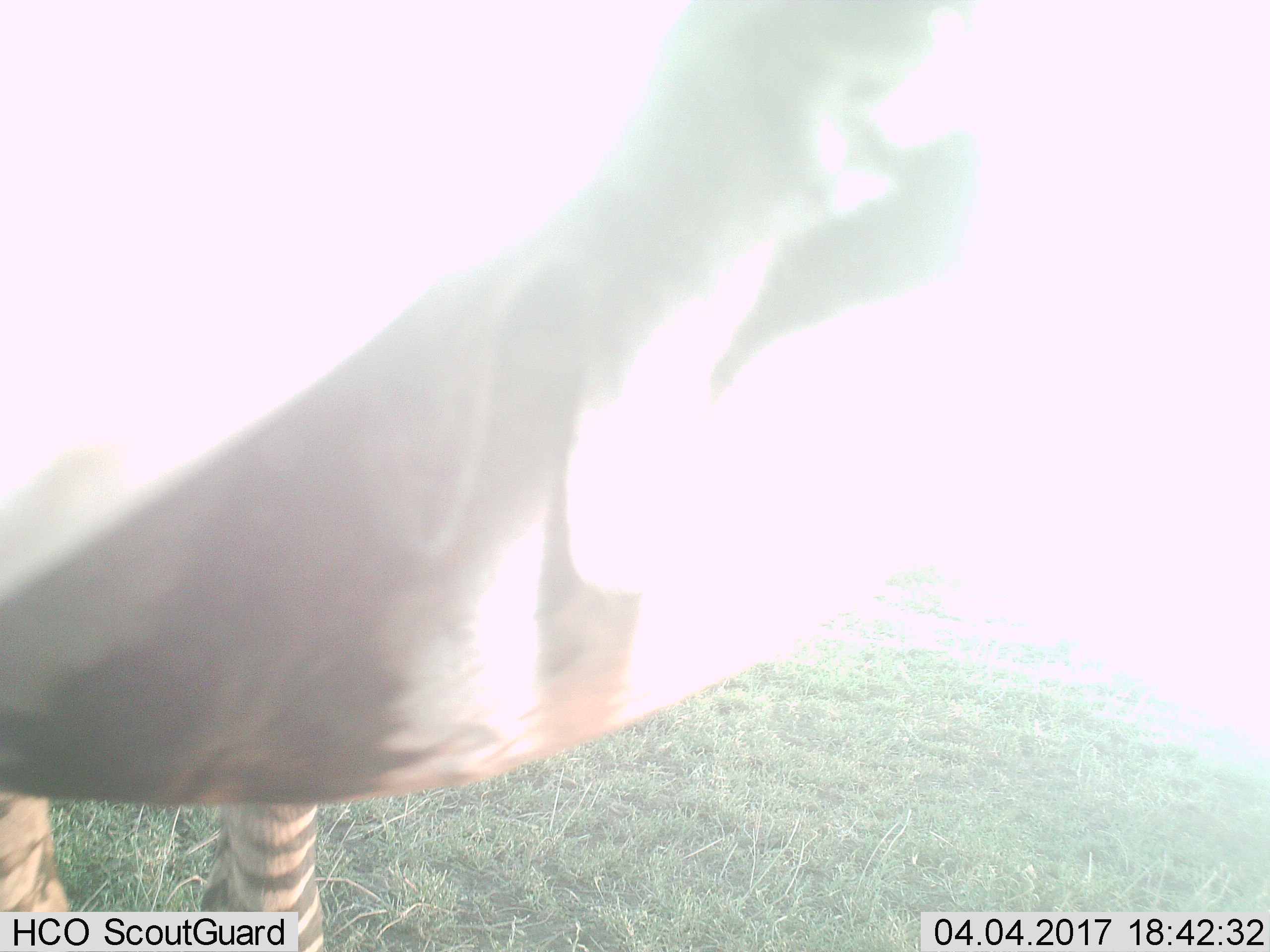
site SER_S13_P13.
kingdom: Animalia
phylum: Chordata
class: Mammalia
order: Perissodactyla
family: Equidae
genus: Equus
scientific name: Equus quagga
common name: plains zebra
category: zebraplains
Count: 1.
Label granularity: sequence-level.